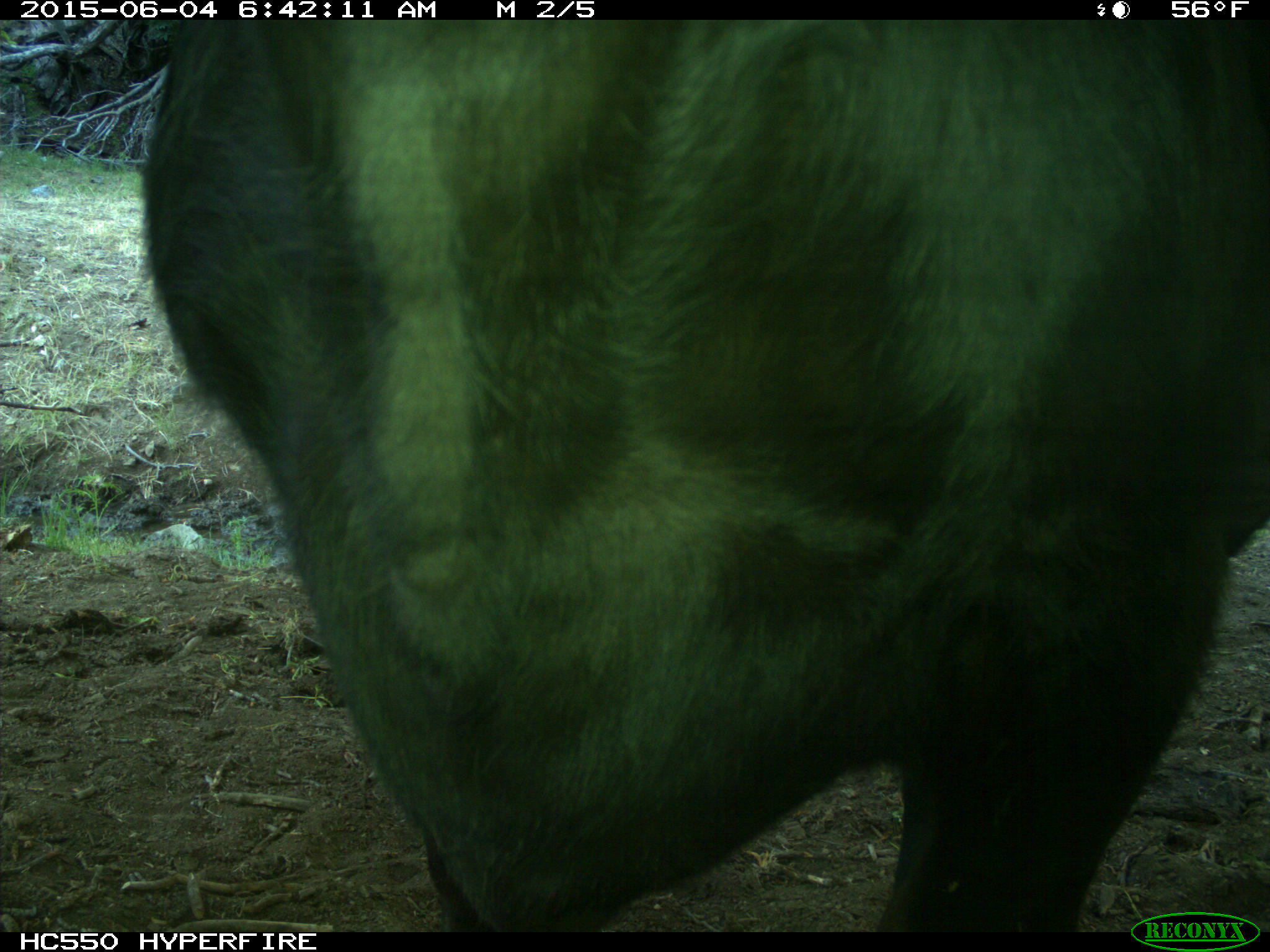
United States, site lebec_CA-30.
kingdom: Animalia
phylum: Chordata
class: Mammalia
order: Artiodactyla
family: Bovidae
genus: Bos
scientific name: Bos taurus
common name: domestic cow